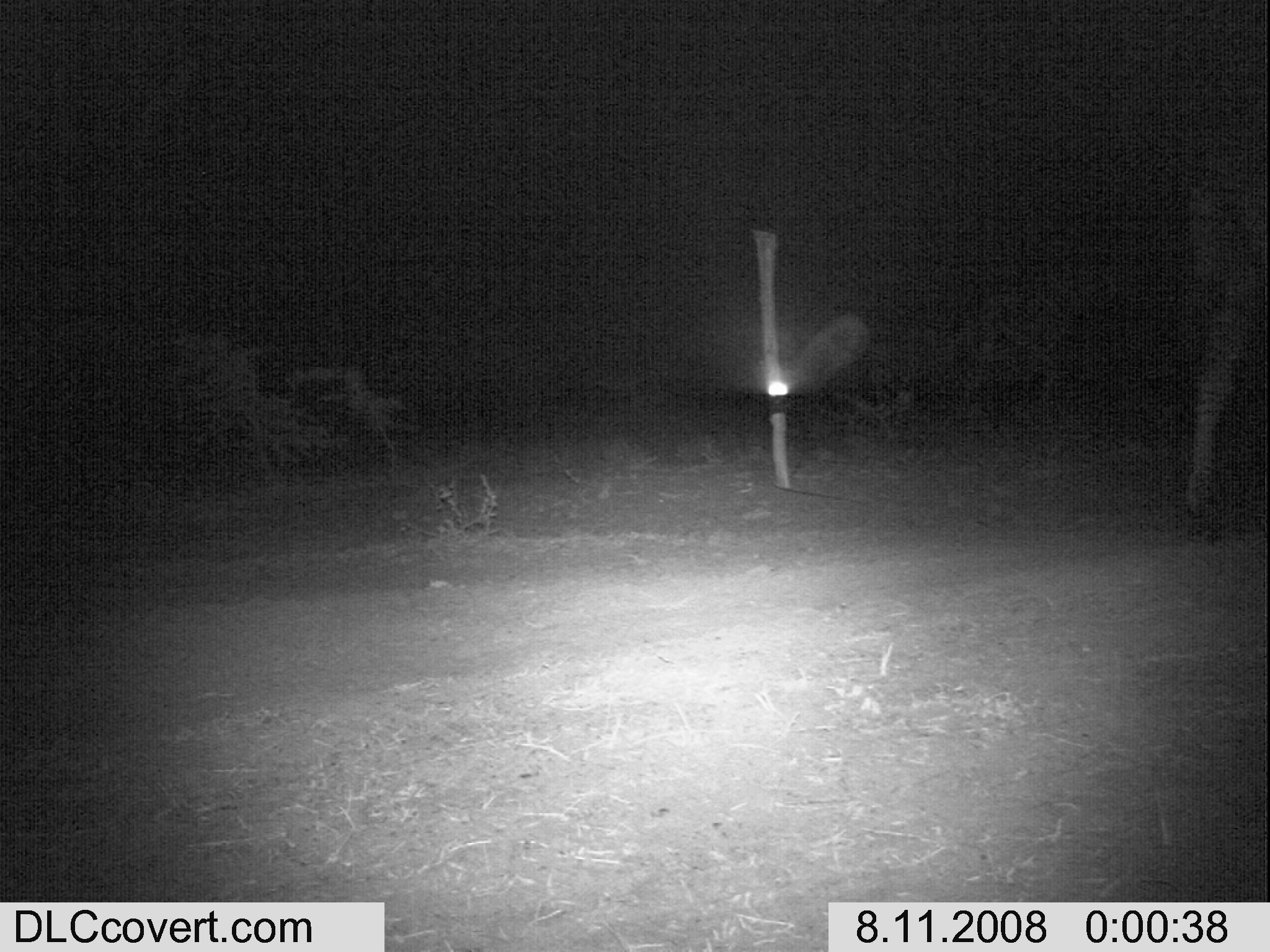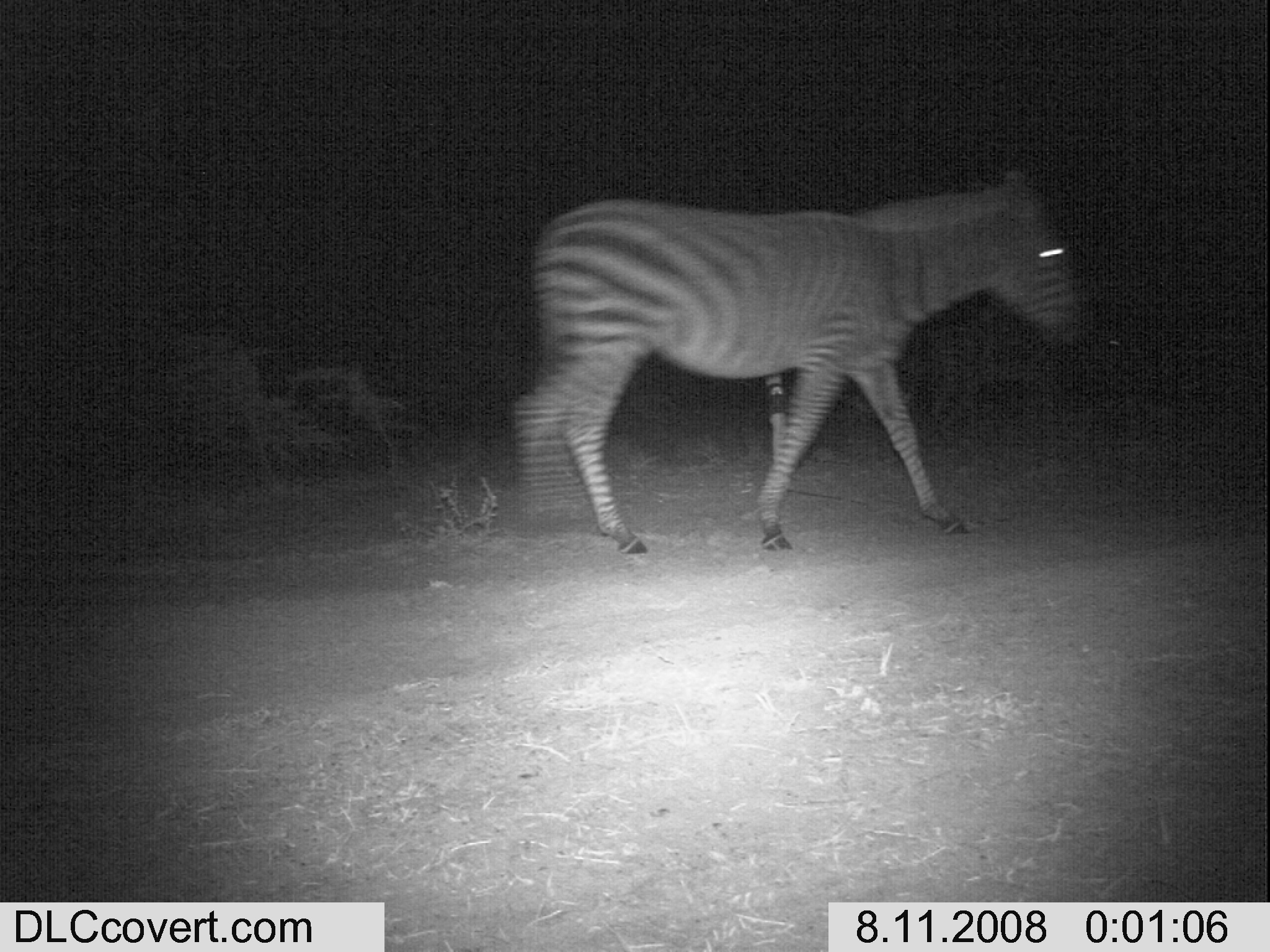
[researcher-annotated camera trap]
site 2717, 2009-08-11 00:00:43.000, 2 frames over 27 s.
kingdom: Animalia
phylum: Chordata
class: Mammalia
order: Perissodactyla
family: Equidae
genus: Equus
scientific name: Equus quagga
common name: plains zebra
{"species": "Equus quagga (plains zebra)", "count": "1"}